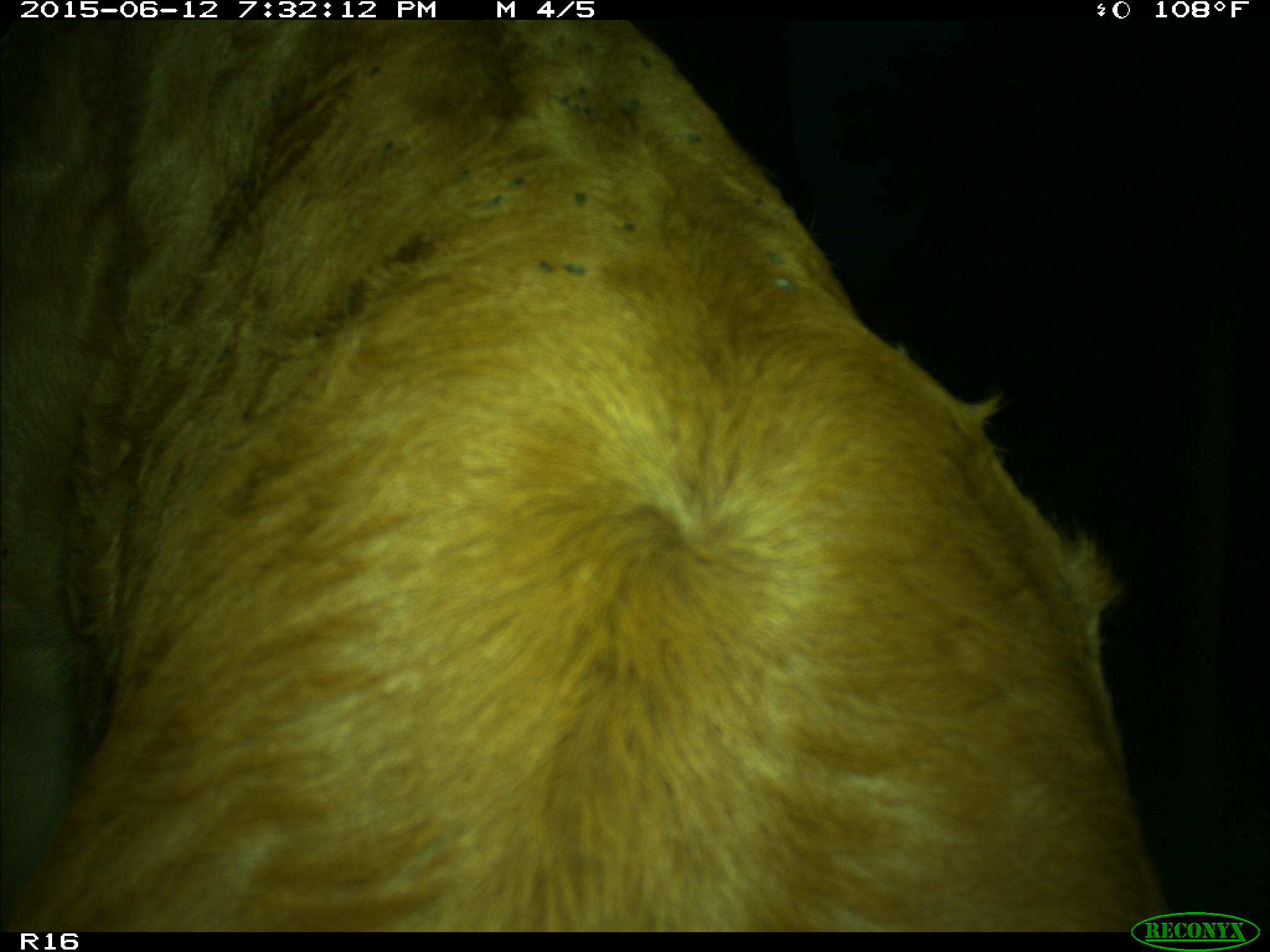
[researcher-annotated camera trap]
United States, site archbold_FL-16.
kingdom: Animalia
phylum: Chordata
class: Mammalia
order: Artiodactyla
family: Bovidae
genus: Bos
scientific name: Bos taurus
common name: domestic cow